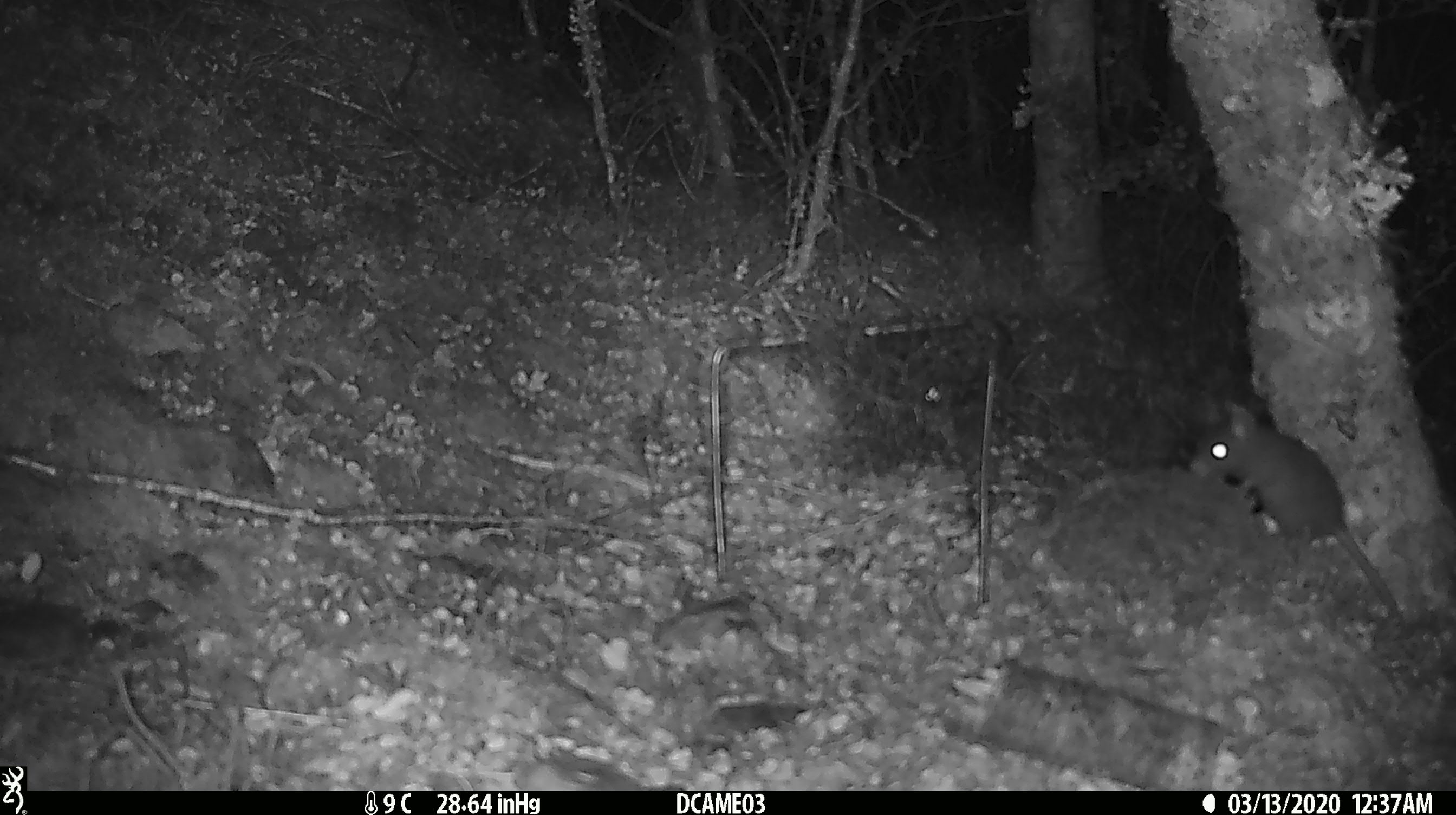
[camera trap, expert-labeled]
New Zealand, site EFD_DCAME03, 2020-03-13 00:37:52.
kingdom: Animalia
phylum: Chordata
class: Mammalia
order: Rodentia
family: Muridae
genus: Rattus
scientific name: Rattus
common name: rat